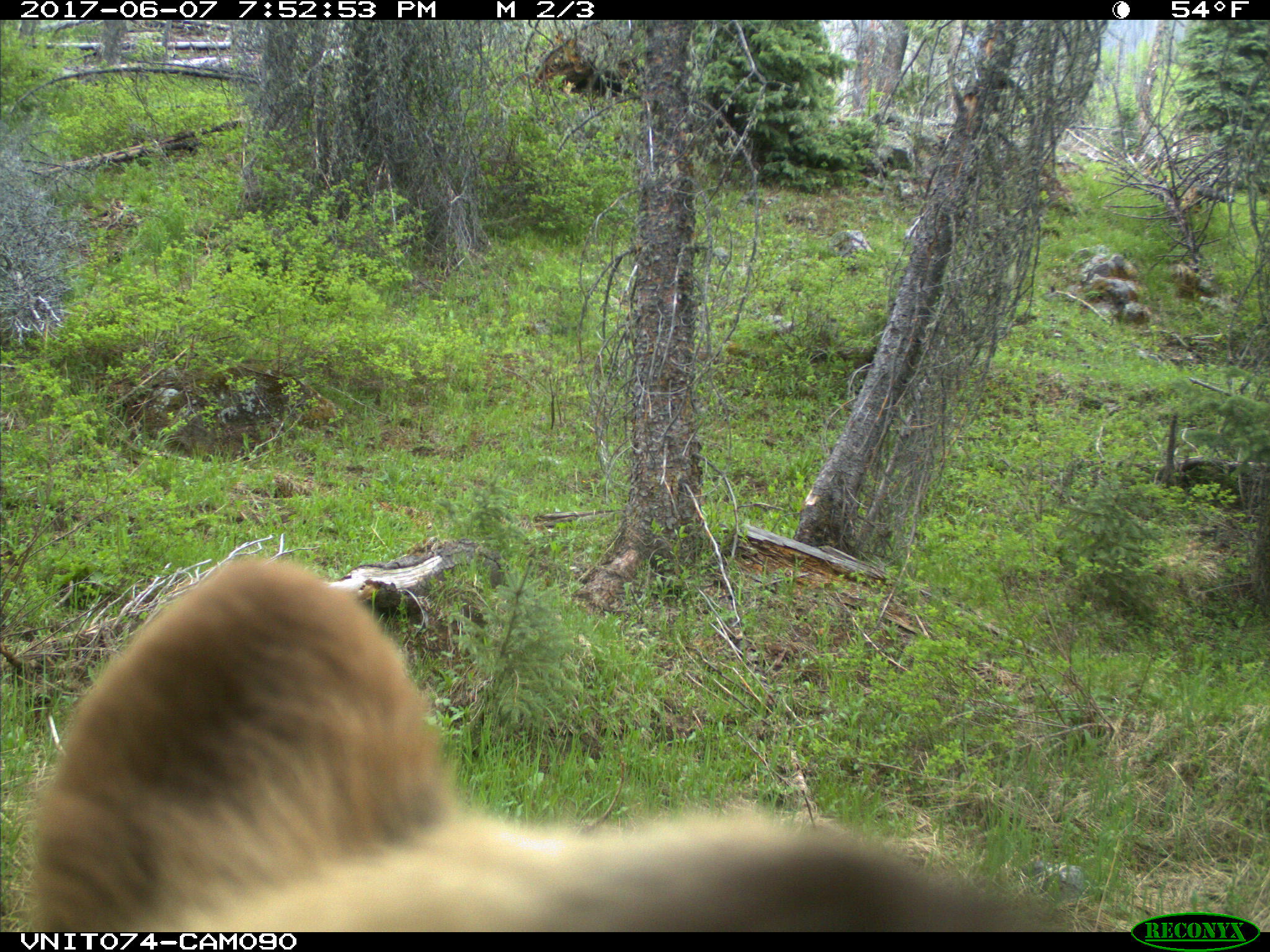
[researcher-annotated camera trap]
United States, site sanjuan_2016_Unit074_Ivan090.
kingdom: Animalia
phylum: Chordata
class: Mammalia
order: Carnivora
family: Ursidae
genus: Ursus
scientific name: Ursus americanus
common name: american black bear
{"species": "Ursus americanus (american black bear)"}